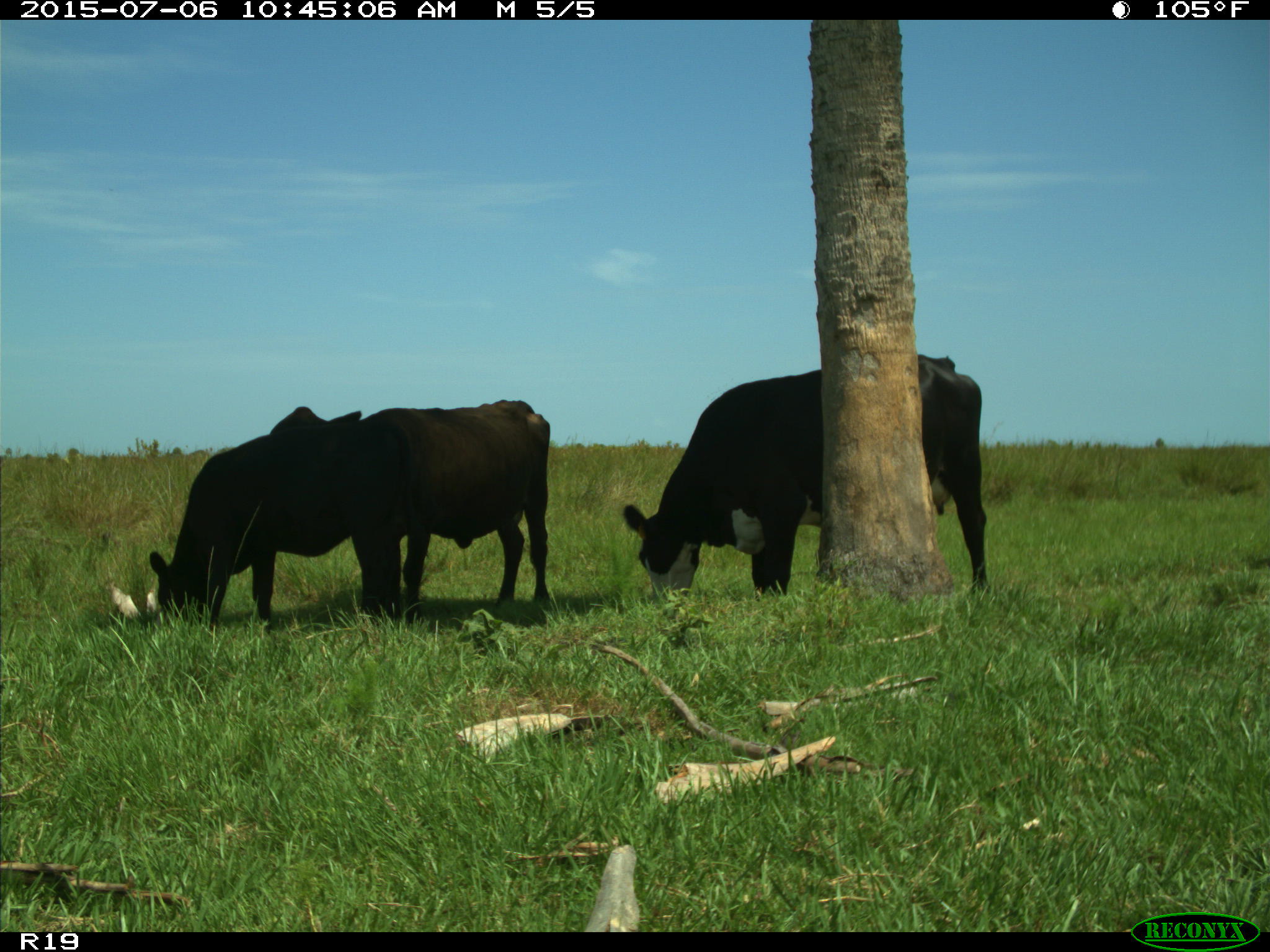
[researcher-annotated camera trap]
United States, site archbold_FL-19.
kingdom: Animalia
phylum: Chordata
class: Mammalia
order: Artiodactyla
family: Bovidae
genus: Bos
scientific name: Bos taurus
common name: domestic cow